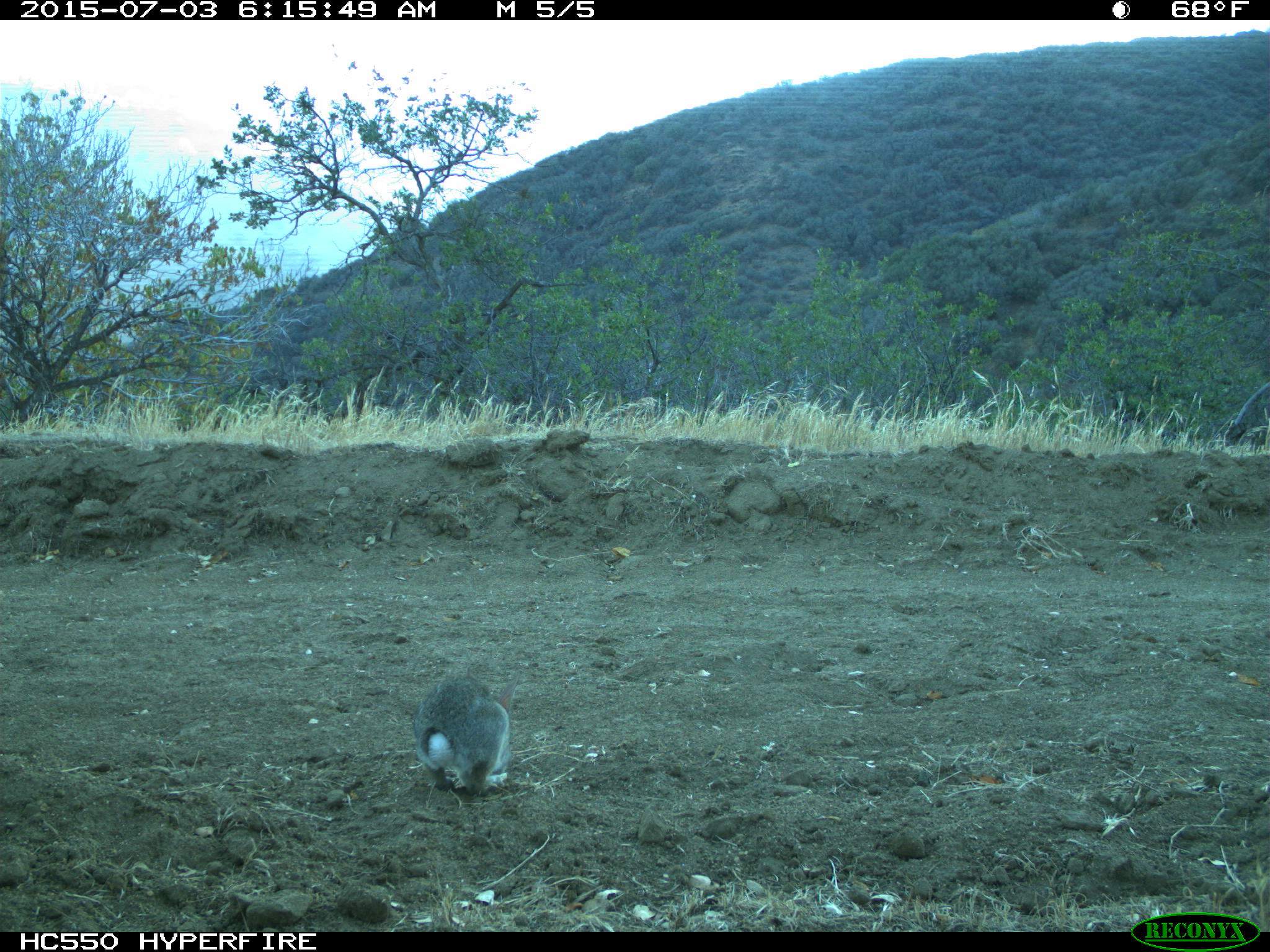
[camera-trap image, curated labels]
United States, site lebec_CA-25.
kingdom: Animalia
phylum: Chordata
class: Mammalia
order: Lagomorpha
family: Leporidae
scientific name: Leporidae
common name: rabbits and hares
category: unidentified rabbit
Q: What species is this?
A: Unidentified rabbit (rabbits and hares) (Leporidae).